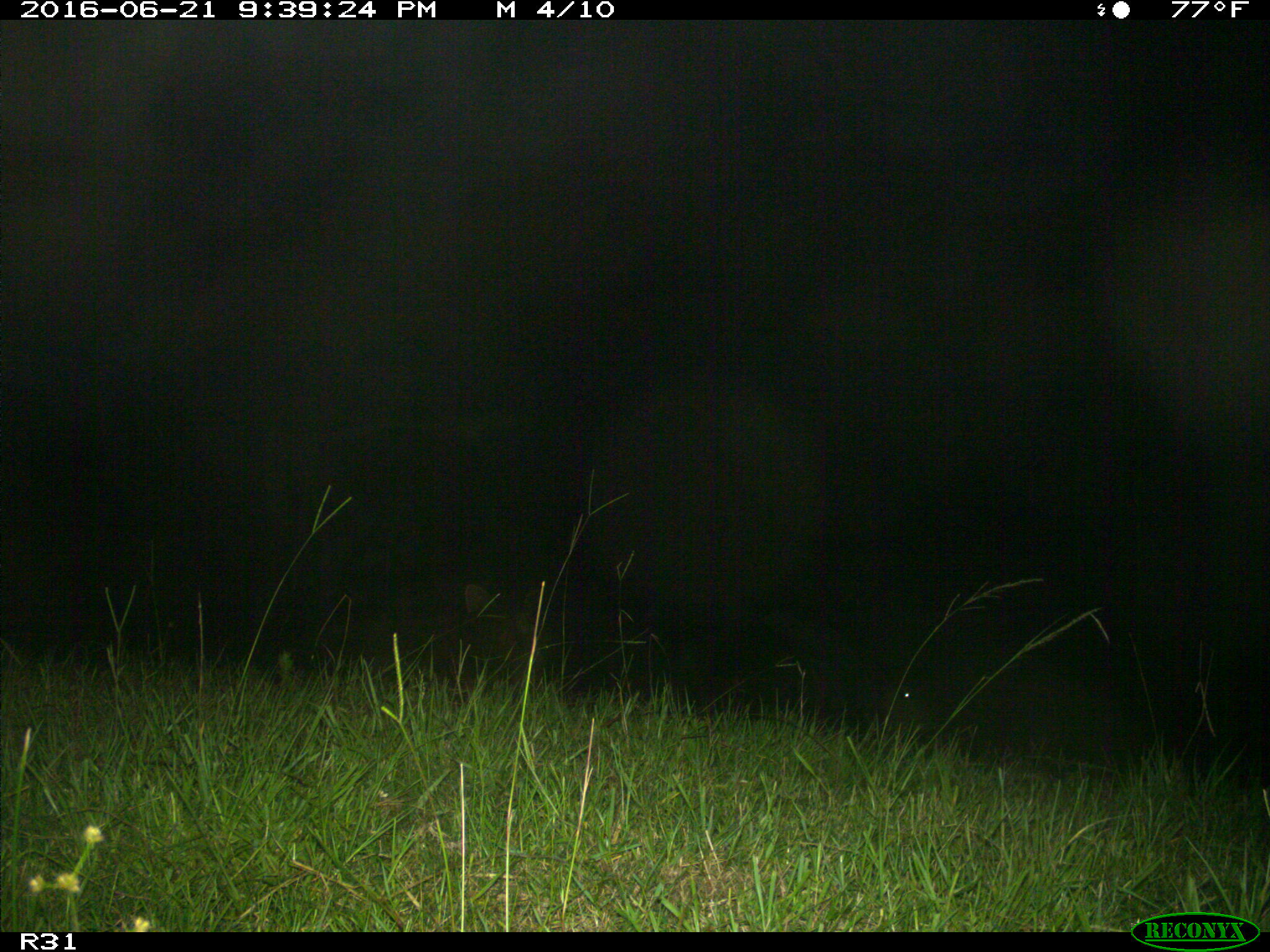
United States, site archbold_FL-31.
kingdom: Animalia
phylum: Chordata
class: Mammalia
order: Artiodactyla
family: Bovidae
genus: Bos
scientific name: Bos taurus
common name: domestic cow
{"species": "Bos taurus (domestic cow)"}